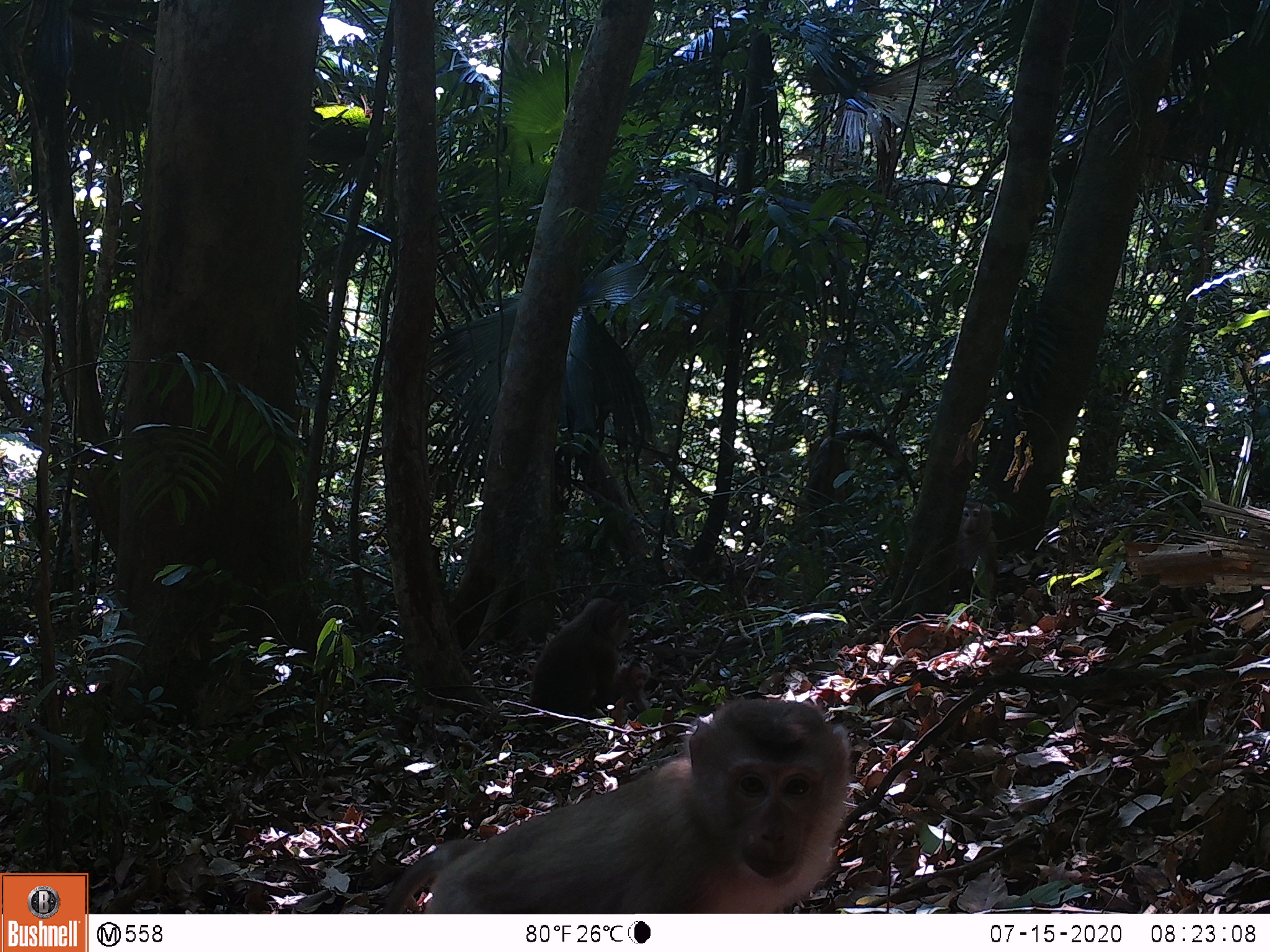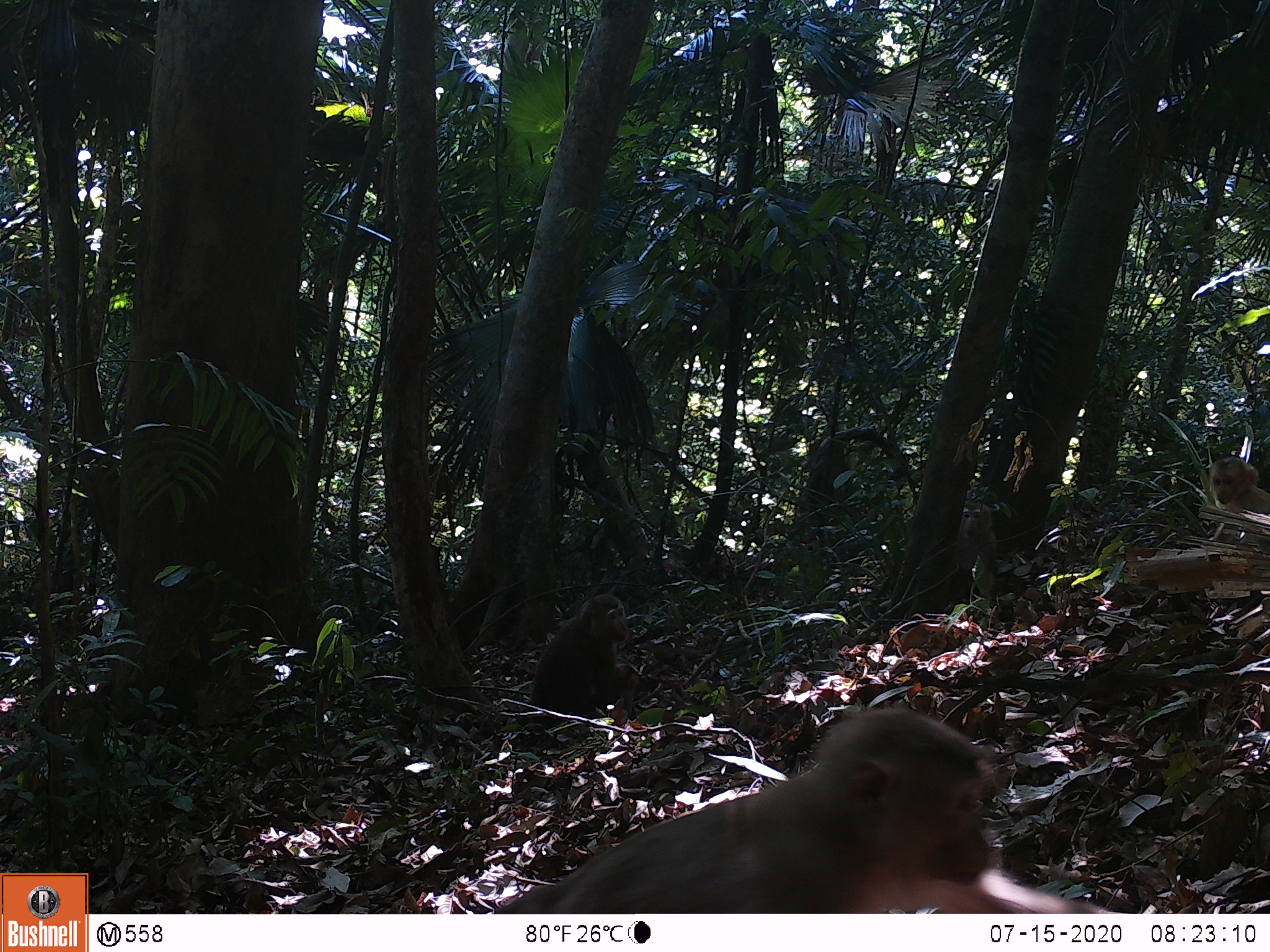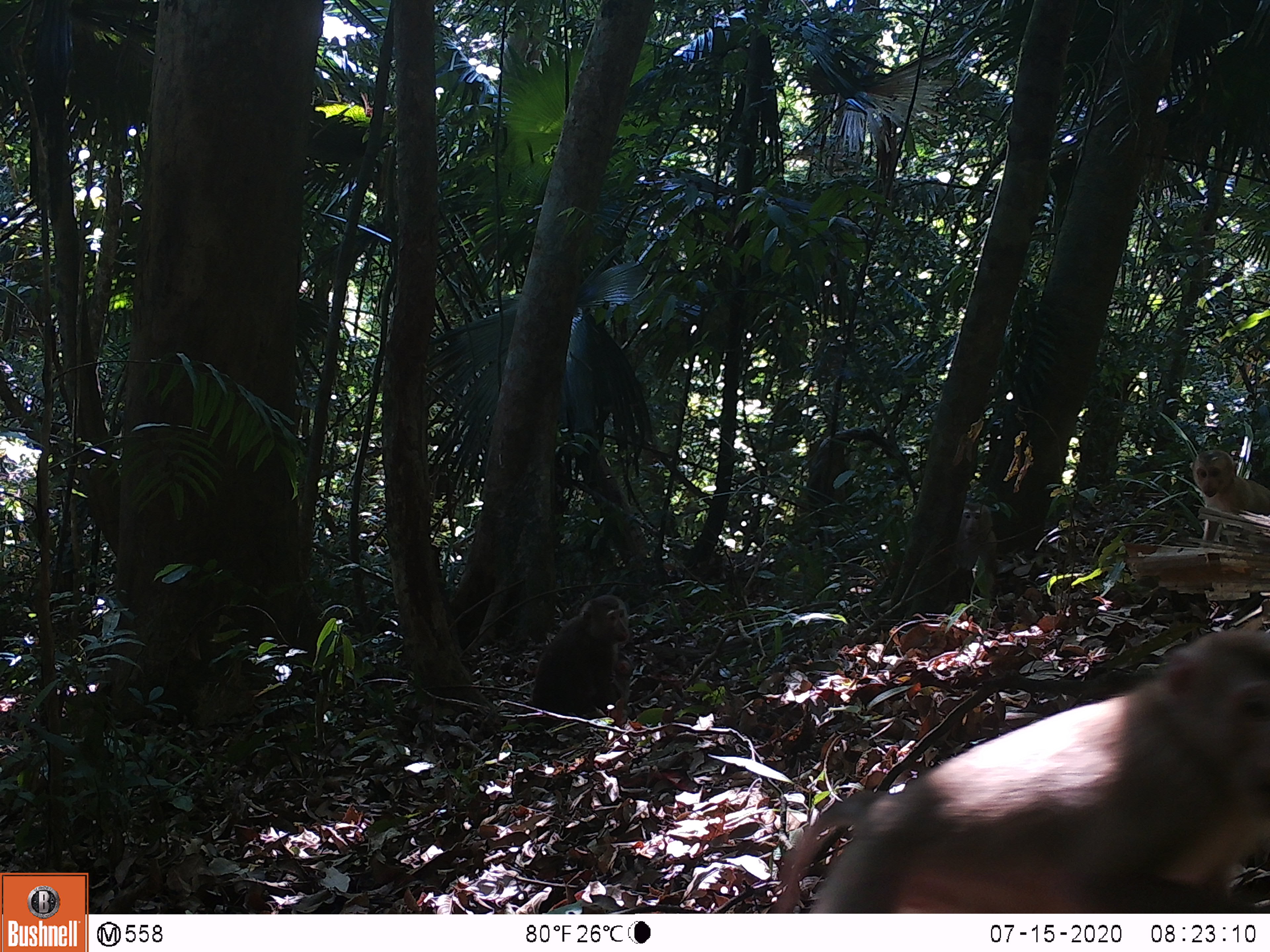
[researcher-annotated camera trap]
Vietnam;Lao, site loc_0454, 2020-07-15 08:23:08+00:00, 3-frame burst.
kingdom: Animalia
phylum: Chordata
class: Mammalia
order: Primates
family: Cercopithecidae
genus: Macaca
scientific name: Macaca nemestrina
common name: pig-tailed macaque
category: pig tailed macaque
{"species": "pig tailed macaque (pig-tailed macaque) (Macaca nemestrina)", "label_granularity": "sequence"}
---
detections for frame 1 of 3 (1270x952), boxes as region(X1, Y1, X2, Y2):
pig tailed macaque: region(378, 696, 852, 914); region(530, 597, 631, 716); region(955, 500, 1000, 601); region(591, 660, 651, 713)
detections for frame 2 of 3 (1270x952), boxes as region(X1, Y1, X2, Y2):
pig tailed macaque: region(508, 708, 1124, 914); region(530, 593, 630, 716); region(955, 500, 1000, 601); region(1208, 455, 1270, 512); region(615, 660, 640, 705)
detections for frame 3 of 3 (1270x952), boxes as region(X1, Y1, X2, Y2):
pig tailed macaque: region(762, 629, 1270, 913); region(530, 595, 632, 724); region(1189, 449, 1270, 548); region(957, 502, 998, 588); region(611, 660, 634, 707)